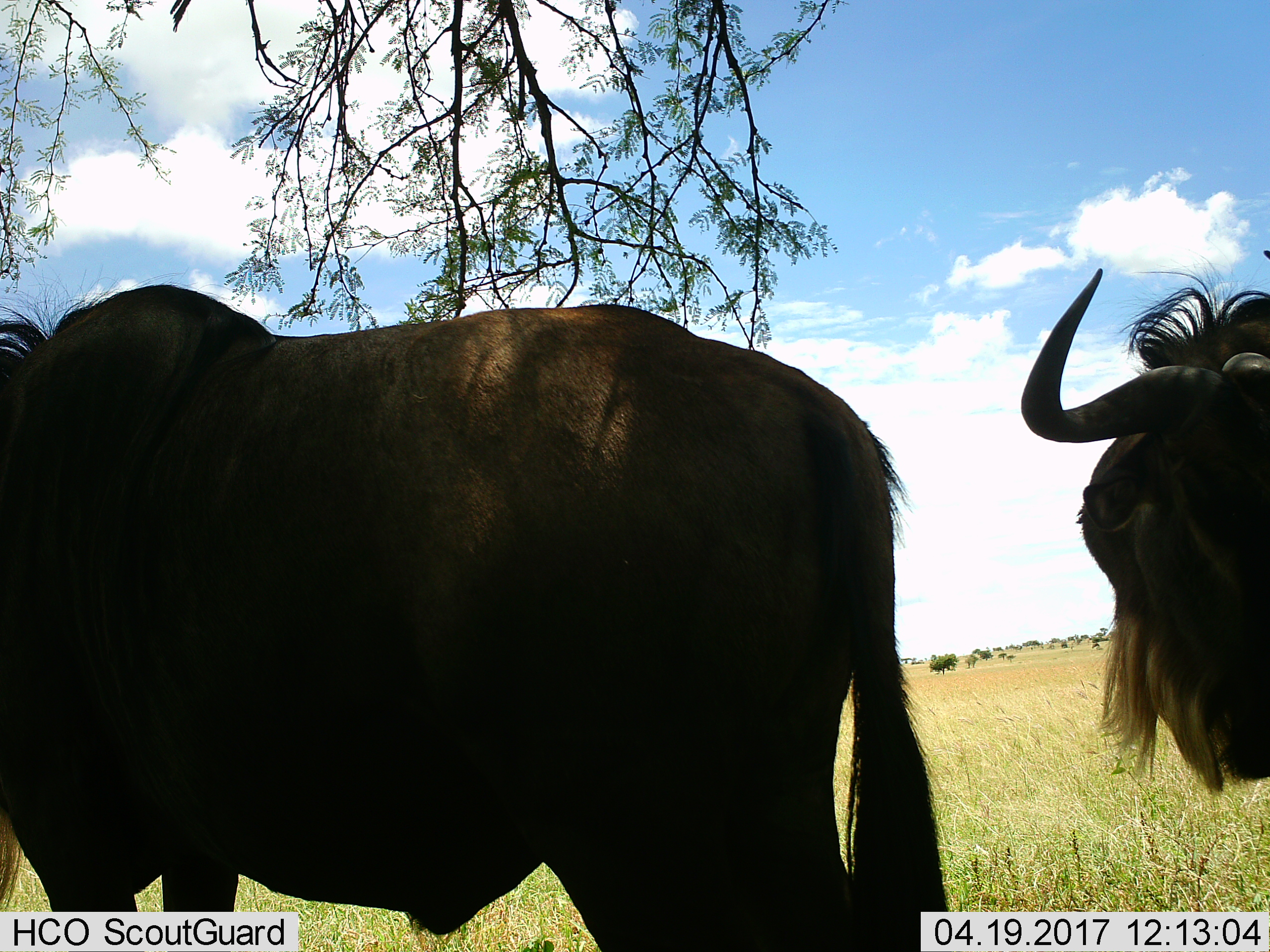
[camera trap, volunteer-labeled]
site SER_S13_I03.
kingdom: Animalia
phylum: Chordata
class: Mammalia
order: Artiodactyla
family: Bovidae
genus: Connochaetes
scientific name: Connochaetes taurinus taurinus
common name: blue wildebeest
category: wildebeestblue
Wildebeestblue (blue wildebeest) (Connochaetes taurinus taurinus), count 2. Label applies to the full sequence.